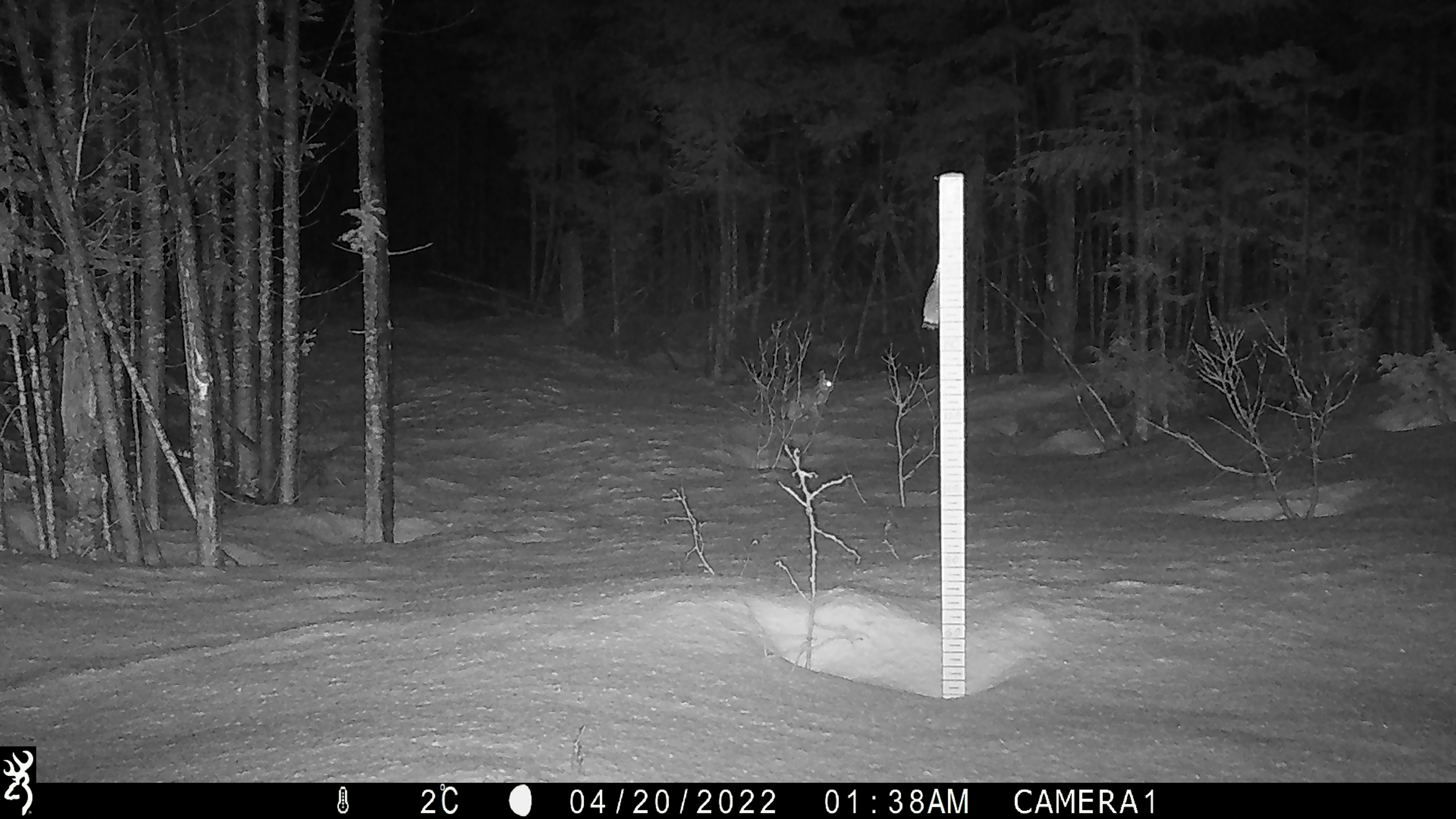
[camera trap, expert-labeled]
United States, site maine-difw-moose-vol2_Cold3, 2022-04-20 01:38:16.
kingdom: Animalia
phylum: Chordata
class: Mammalia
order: Lagomorpha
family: Leporidae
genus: Lepus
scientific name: Lepus americanus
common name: snowshoe hare